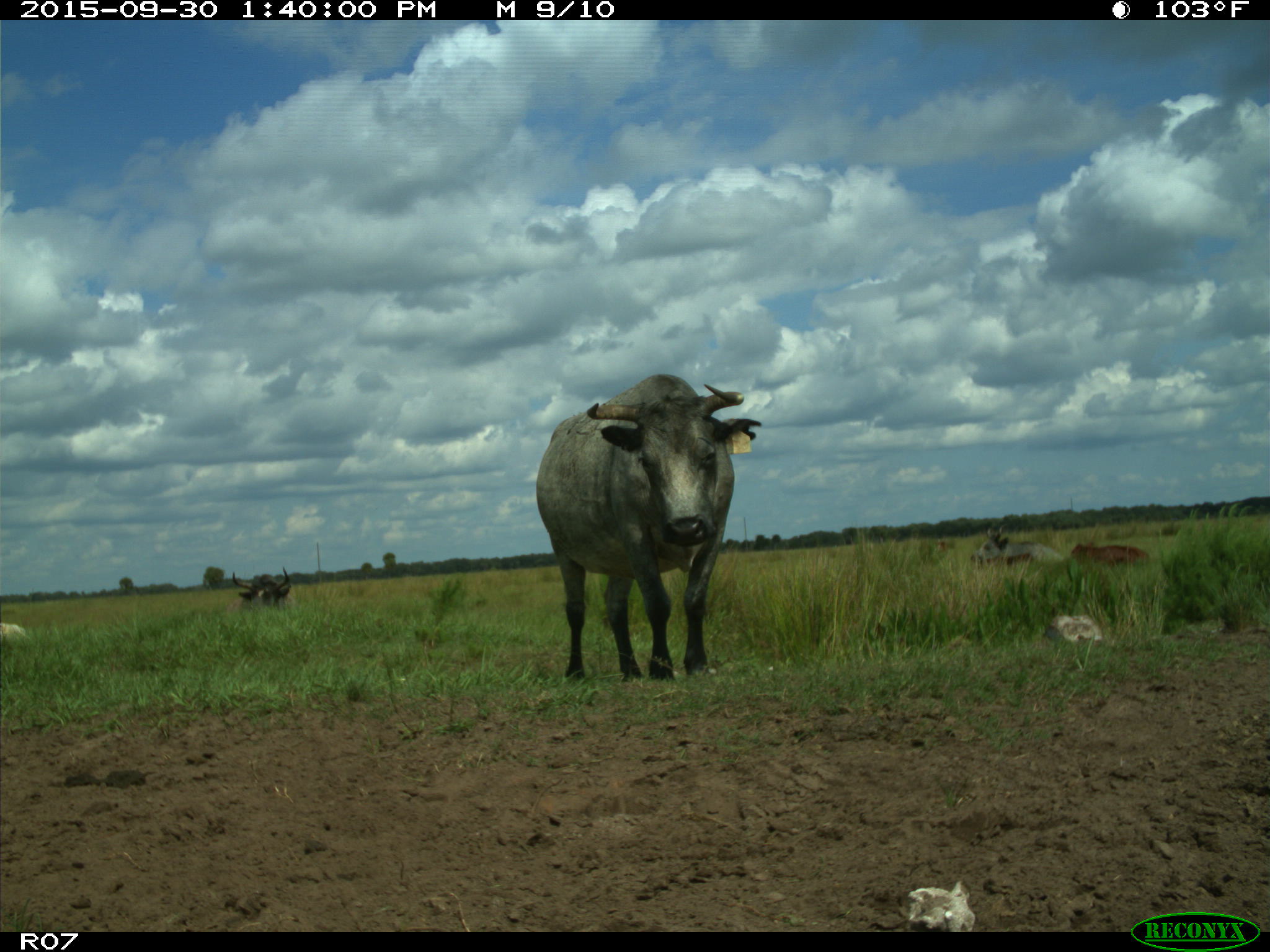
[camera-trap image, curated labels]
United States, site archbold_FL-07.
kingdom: Animalia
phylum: Chordata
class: Mammalia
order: Artiodactyla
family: Bovidae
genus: Bos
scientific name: Bos taurus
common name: domestic cow